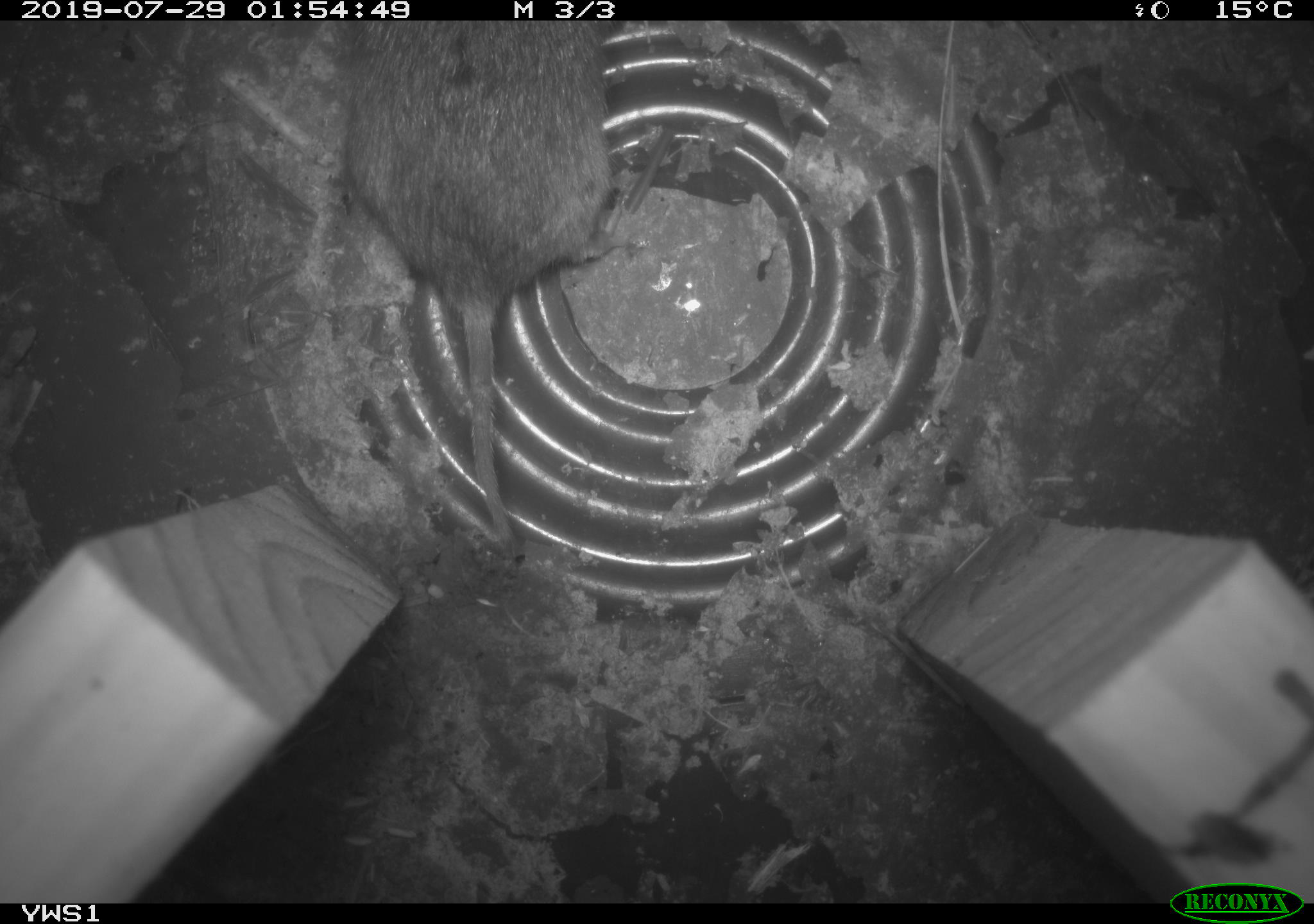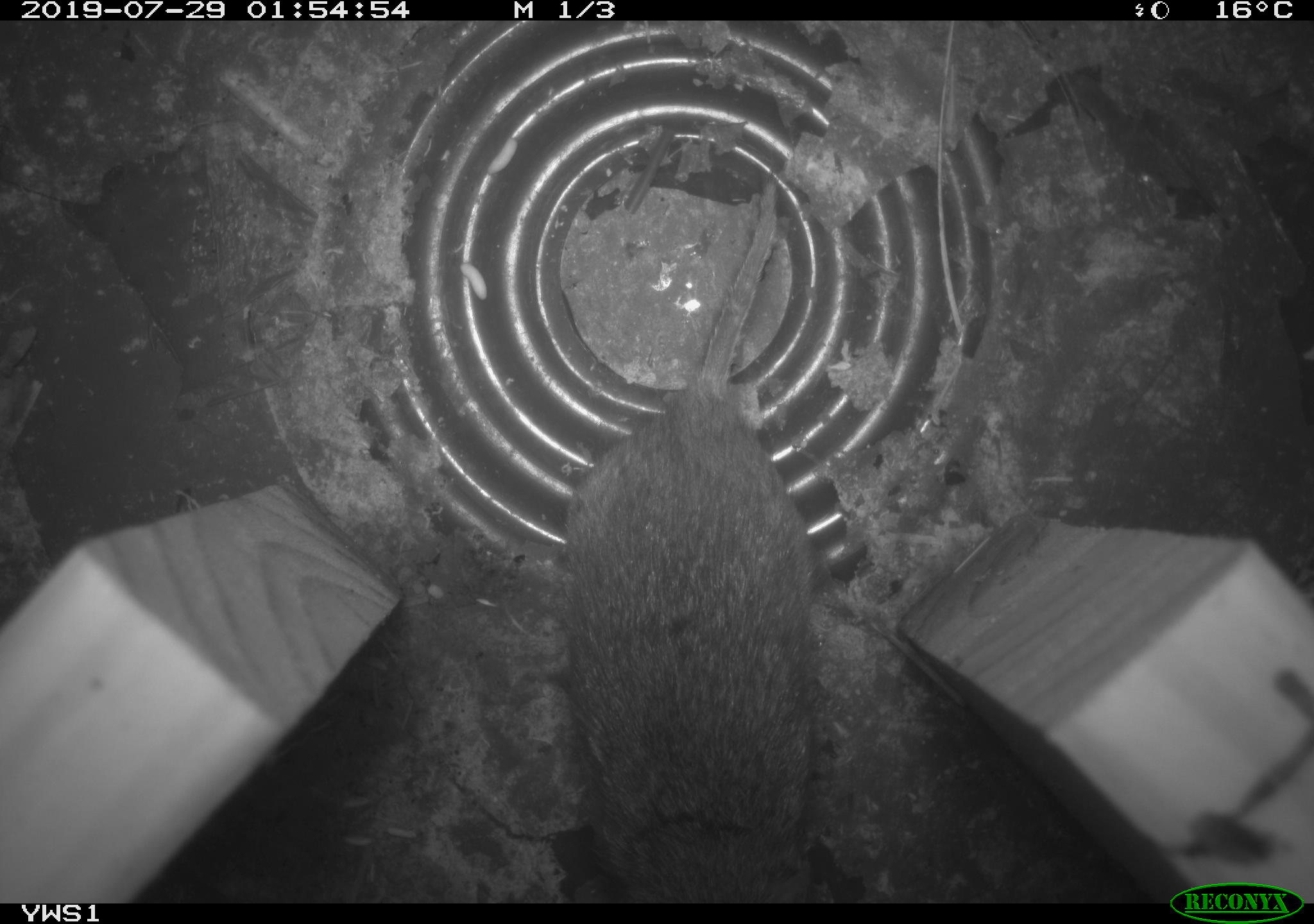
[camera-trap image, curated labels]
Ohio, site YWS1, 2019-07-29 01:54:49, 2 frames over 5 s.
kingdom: Animalia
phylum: Chordata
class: Mammalia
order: Rodentia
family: Cricetidae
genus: Microtus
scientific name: Microtus pennsylvanicus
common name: meadow vole